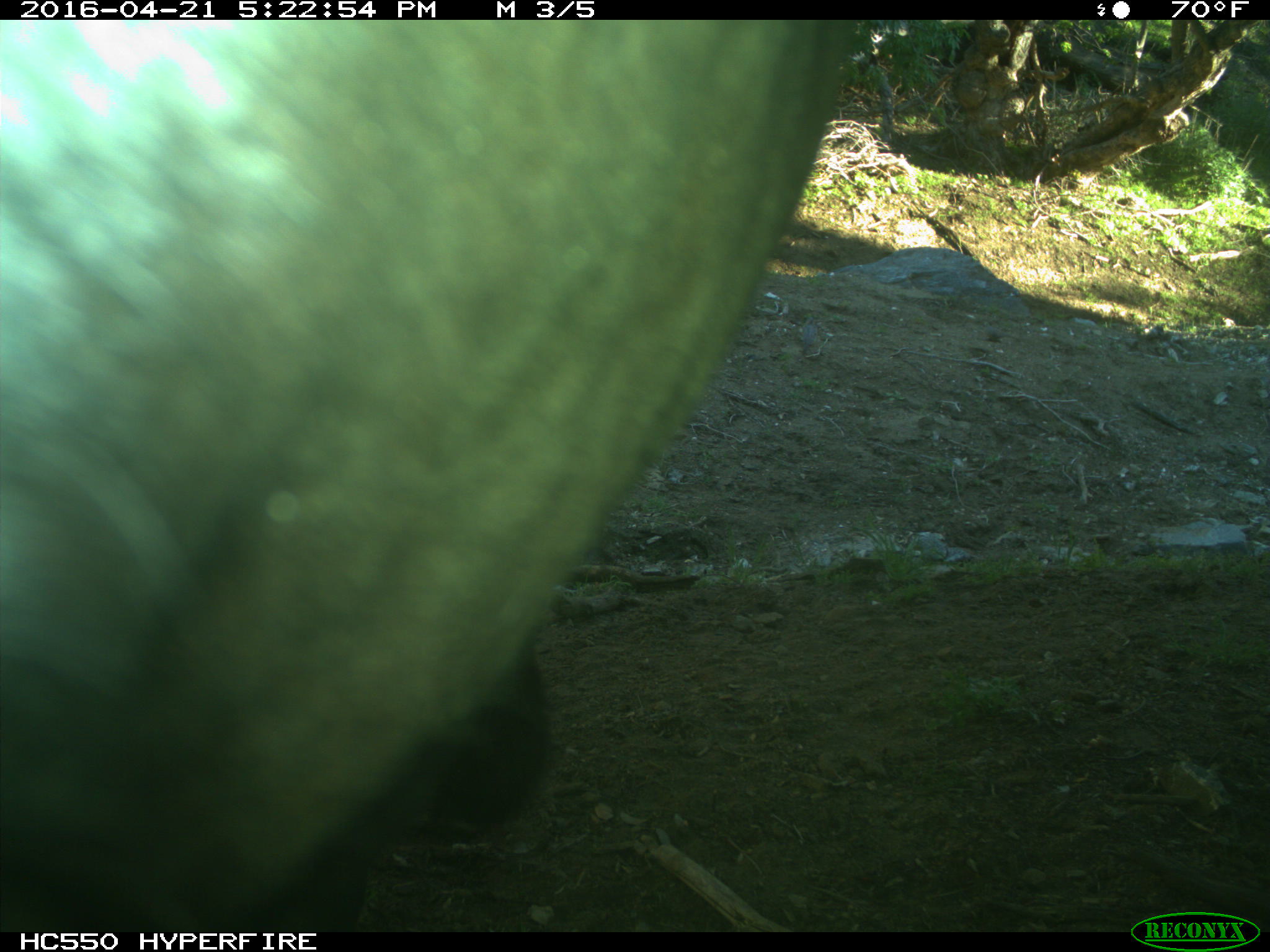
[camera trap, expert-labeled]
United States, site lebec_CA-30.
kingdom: Animalia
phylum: Chordata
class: Mammalia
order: Artiodactyla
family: Bovidae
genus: Bos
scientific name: Bos taurus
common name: domestic cow